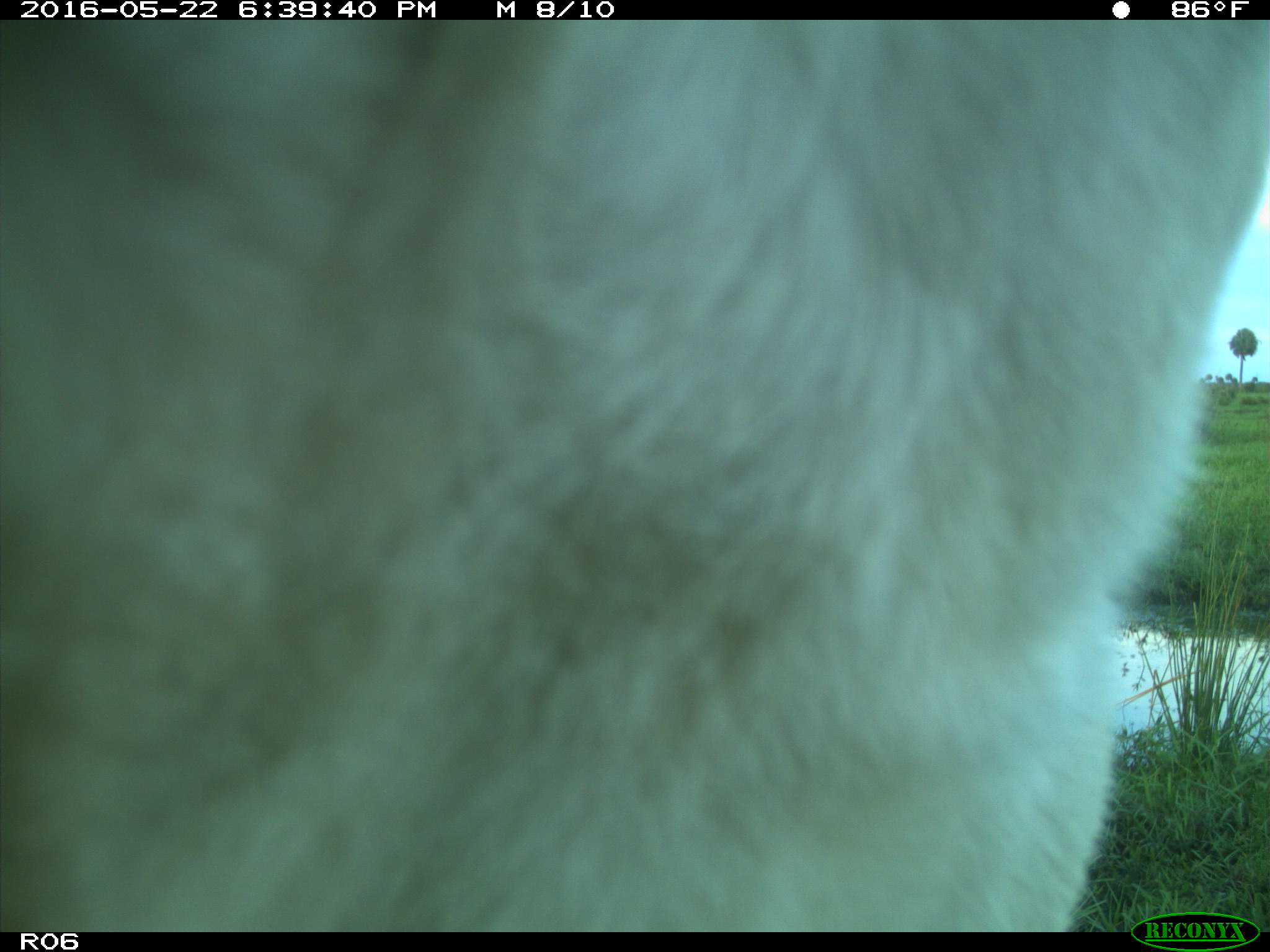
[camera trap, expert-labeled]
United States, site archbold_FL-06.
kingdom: Animalia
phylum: Chordata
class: Mammalia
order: Artiodactyla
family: Bovidae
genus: Bos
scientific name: Bos taurus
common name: domestic cow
Bos taurus (domestic cow).